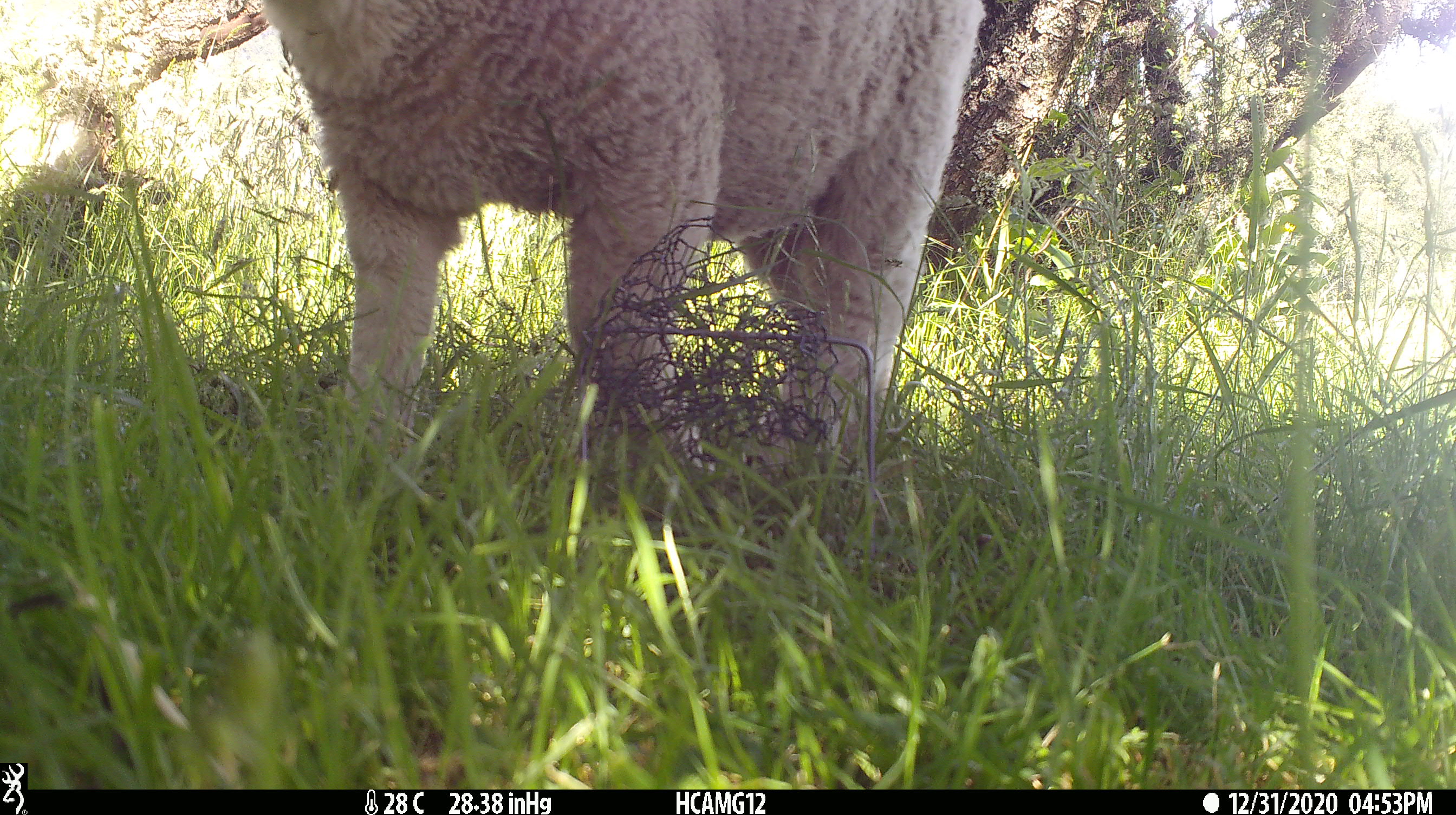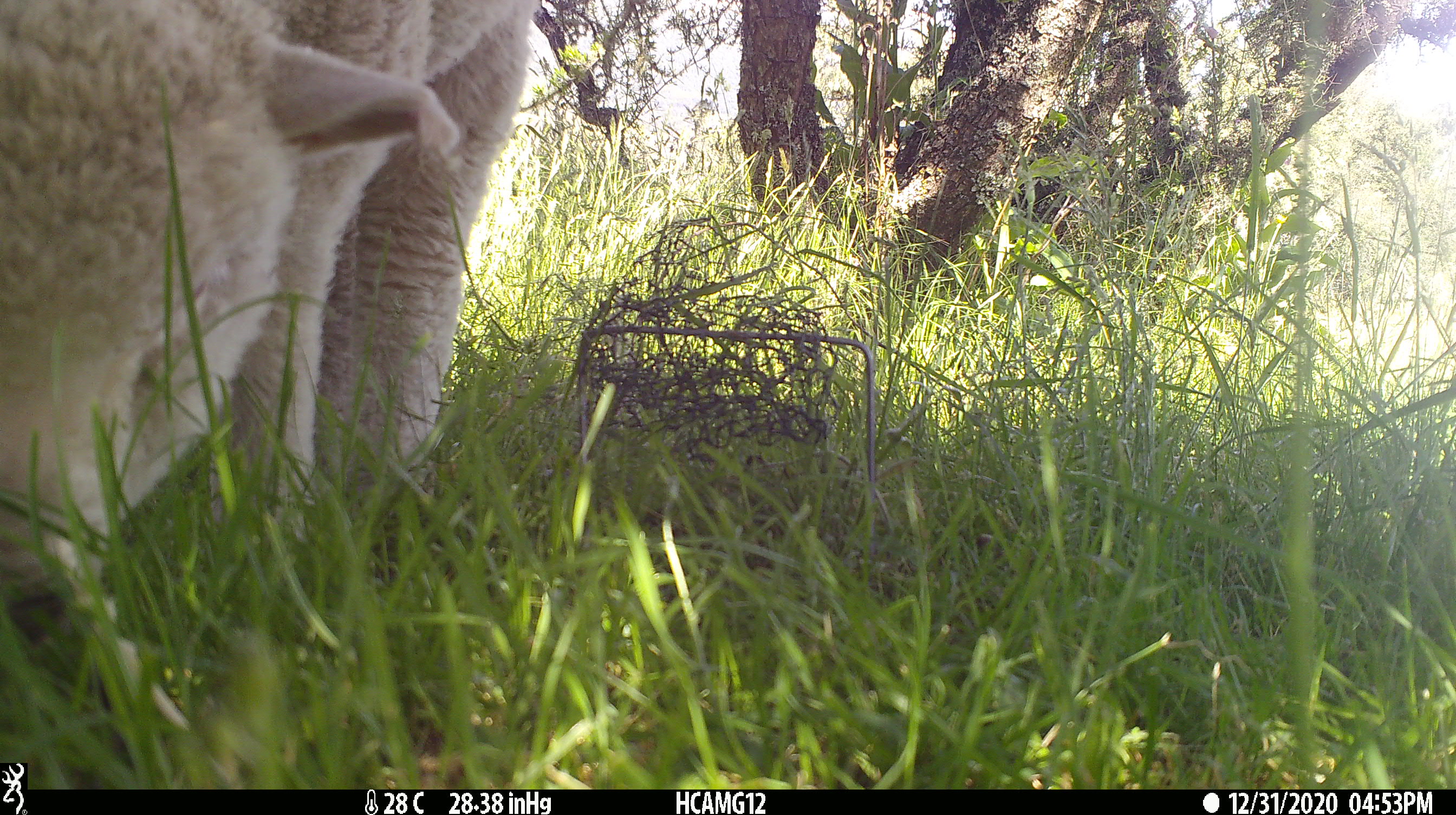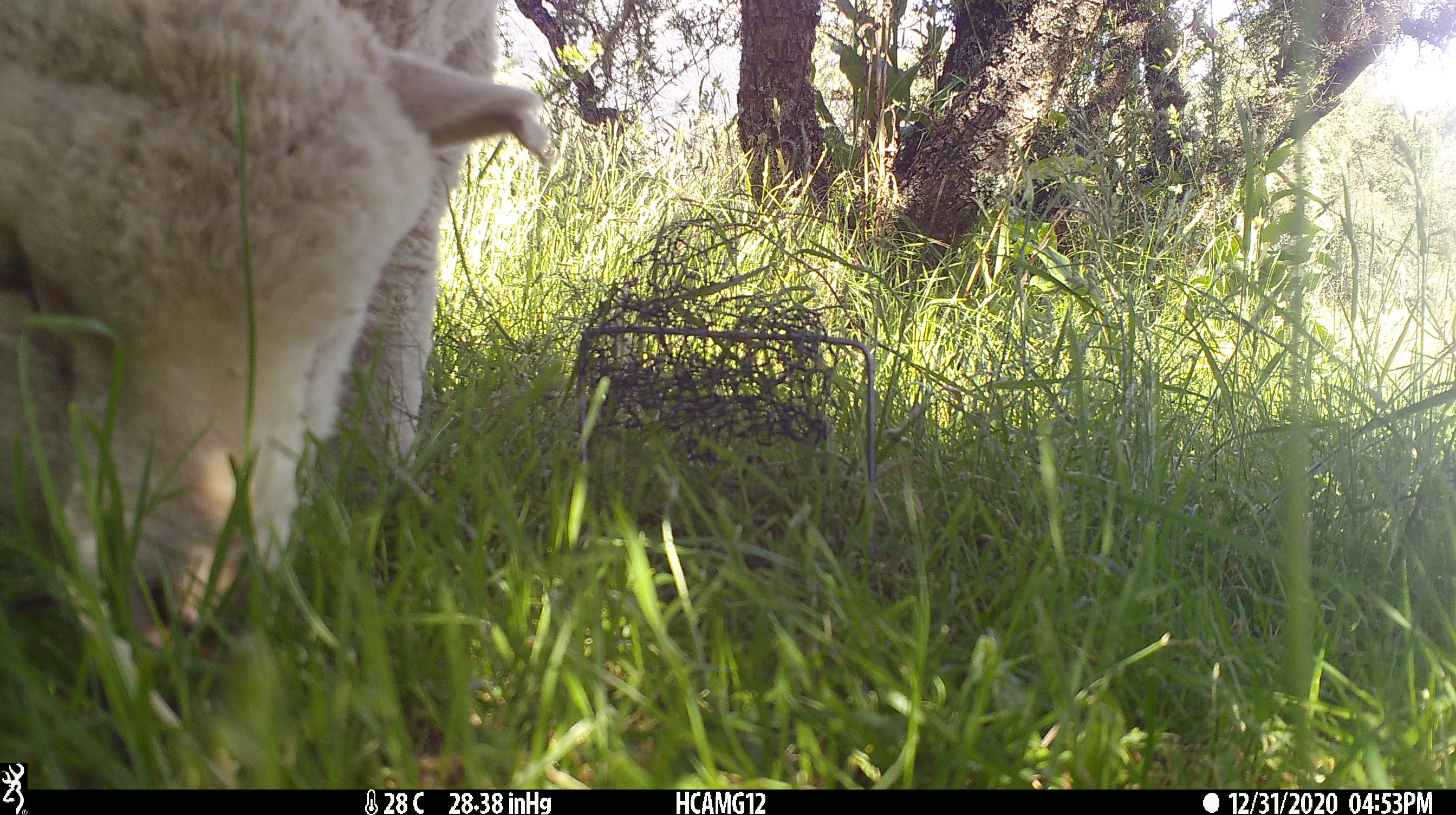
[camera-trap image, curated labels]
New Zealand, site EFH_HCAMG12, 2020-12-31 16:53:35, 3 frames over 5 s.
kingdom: Animalia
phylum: Chordata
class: Mammalia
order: Artiodactyla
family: Bovidae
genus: Ovis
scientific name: Ovis aries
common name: domestic sheep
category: sheep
Sheep (domestic sheep) (Ovis aries).